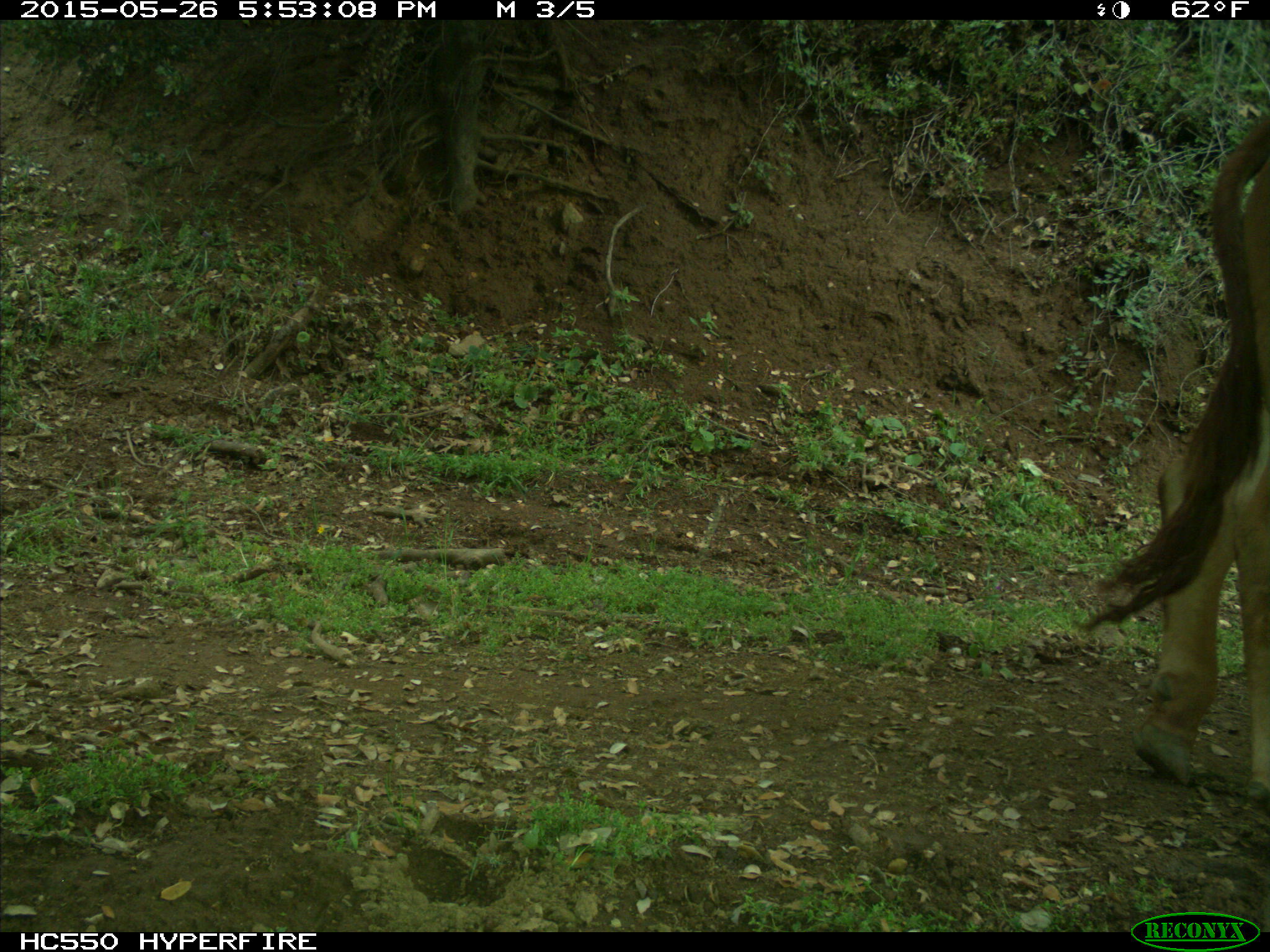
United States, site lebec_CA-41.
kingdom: Animalia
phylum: Chordata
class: Mammalia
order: Artiodactyla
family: Bovidae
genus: Bos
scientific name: Bos taurus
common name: domestic cow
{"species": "Bos taurus (domestic cow)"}